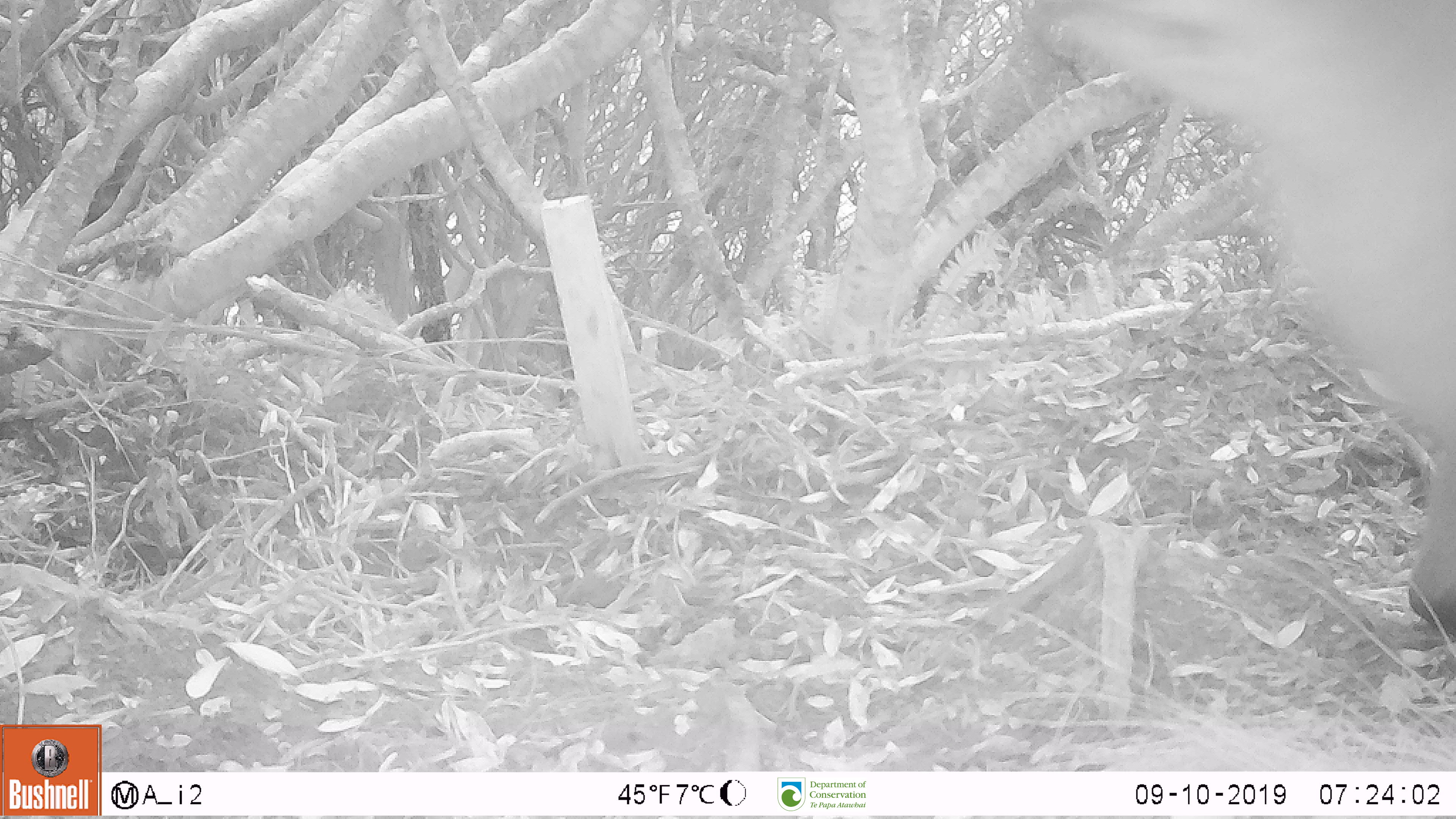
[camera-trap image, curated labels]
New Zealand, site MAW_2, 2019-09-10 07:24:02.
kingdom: Animalia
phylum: Chordata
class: Mammalia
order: Carnivora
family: Otariidae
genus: Phocarctos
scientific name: Phocarctos hookeri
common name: new zealand sea lion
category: sealion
Sealion (new zealand sea lion) (Phocarctos hookeri).